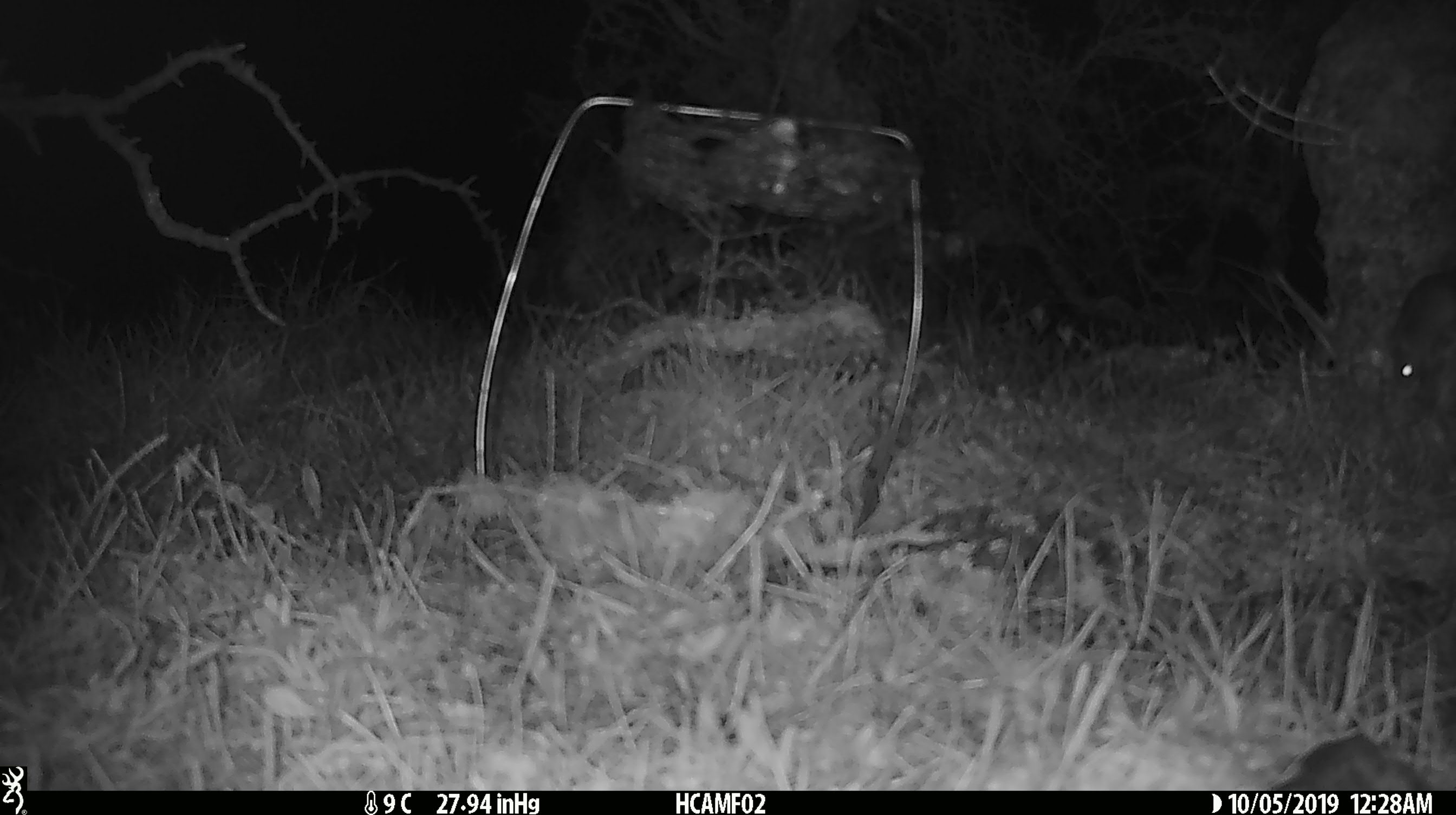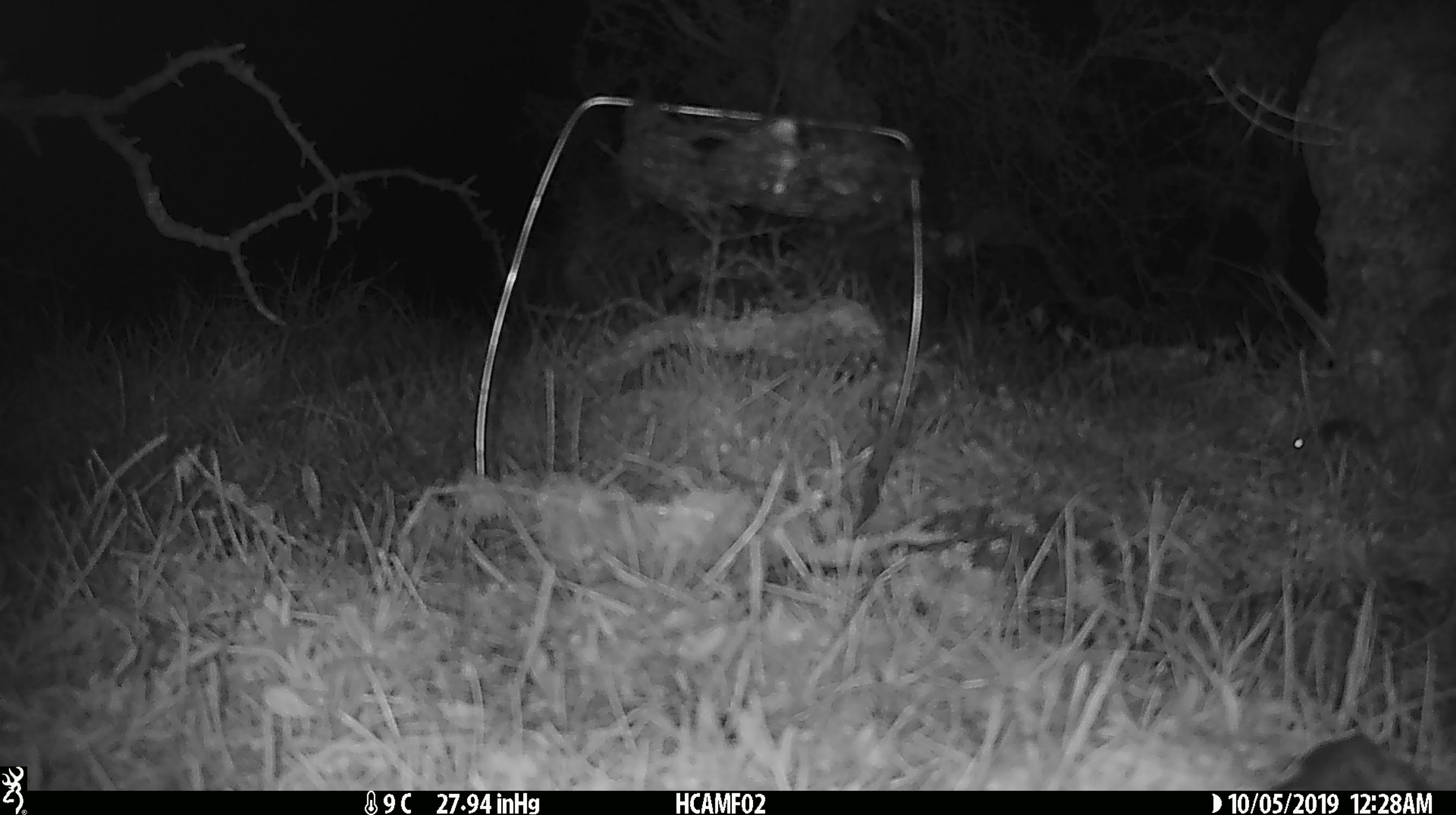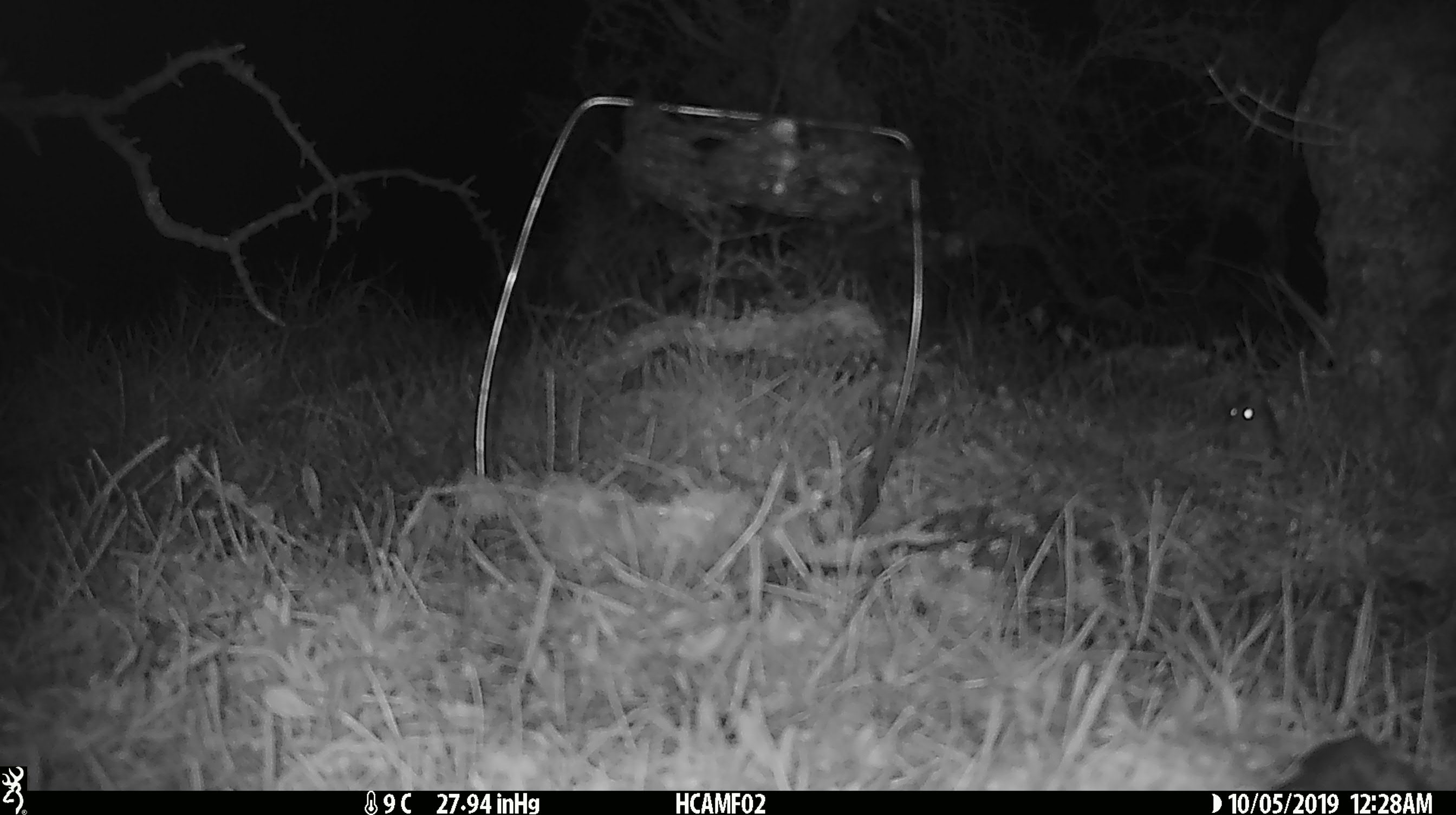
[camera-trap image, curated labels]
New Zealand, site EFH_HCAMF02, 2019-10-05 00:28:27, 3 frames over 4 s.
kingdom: Animalia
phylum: Chordata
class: Mammalia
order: Rodentia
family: Muridae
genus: Mus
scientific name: Mus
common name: mouse